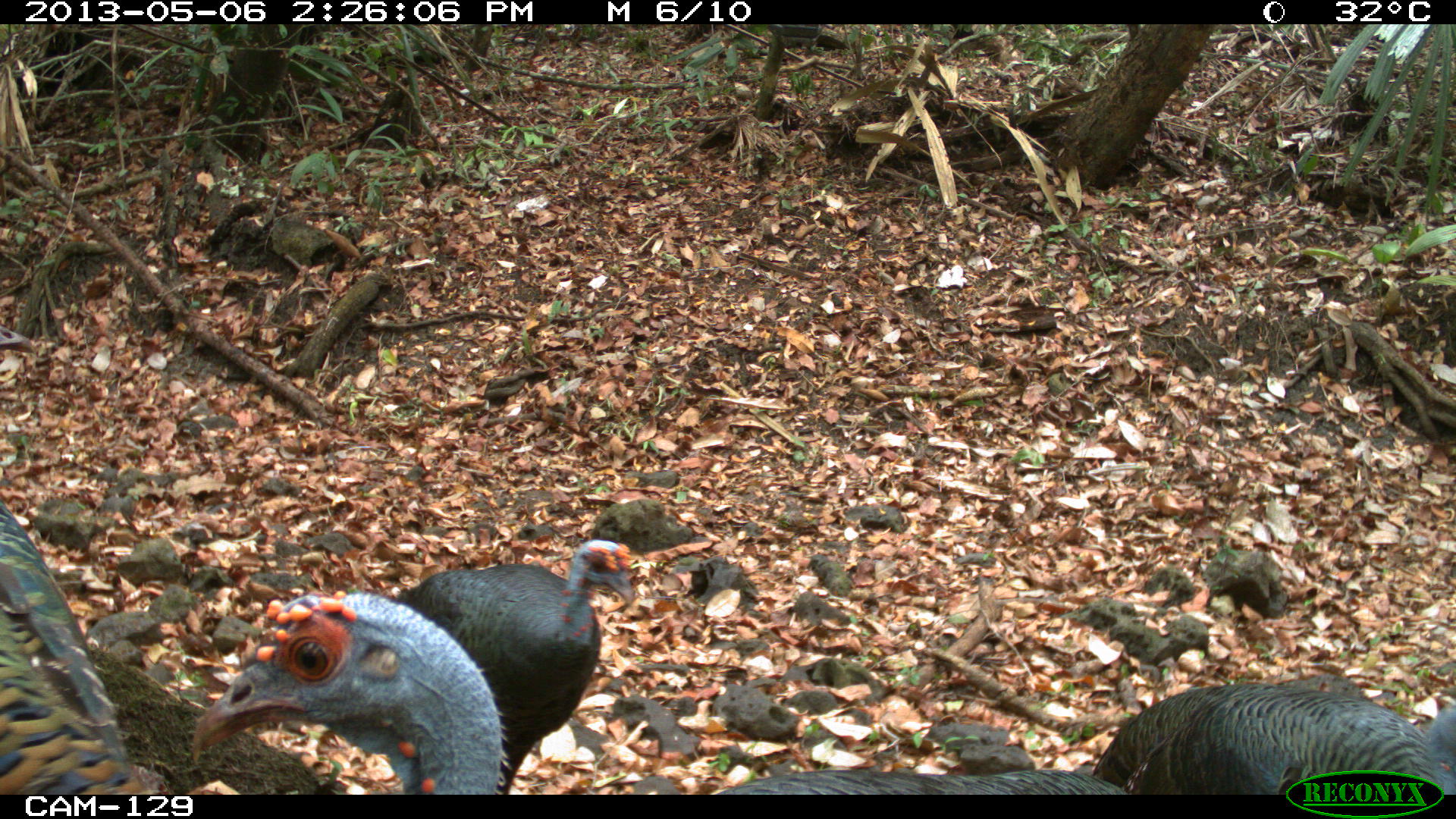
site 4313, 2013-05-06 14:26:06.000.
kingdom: Animalia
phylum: Chordata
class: Aves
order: Galliformes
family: Phasianidae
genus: Meleagris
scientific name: Meleagris ocellata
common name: ocellated turkey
Meleagris ocellata (ocellated turkey), count 4.